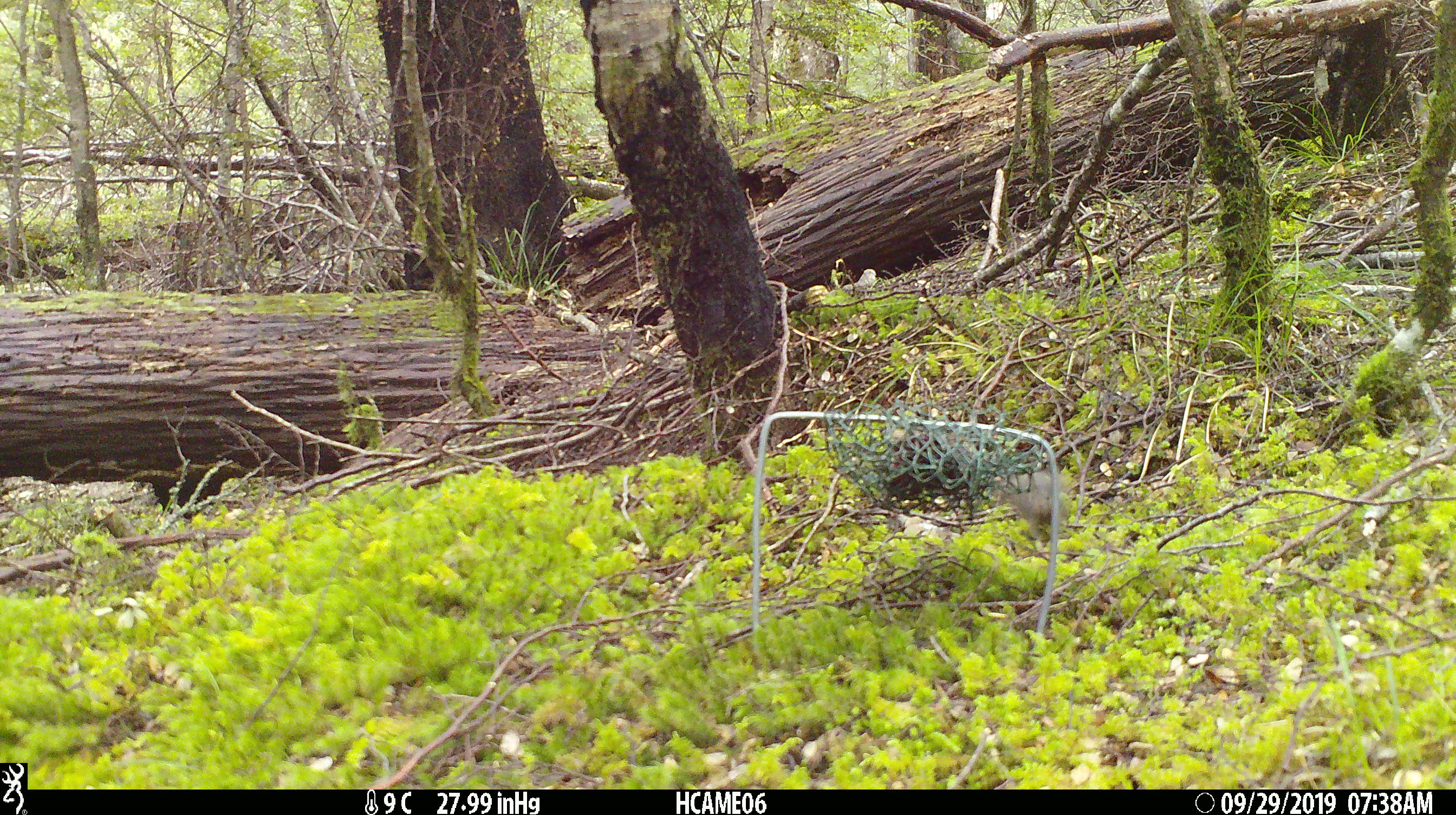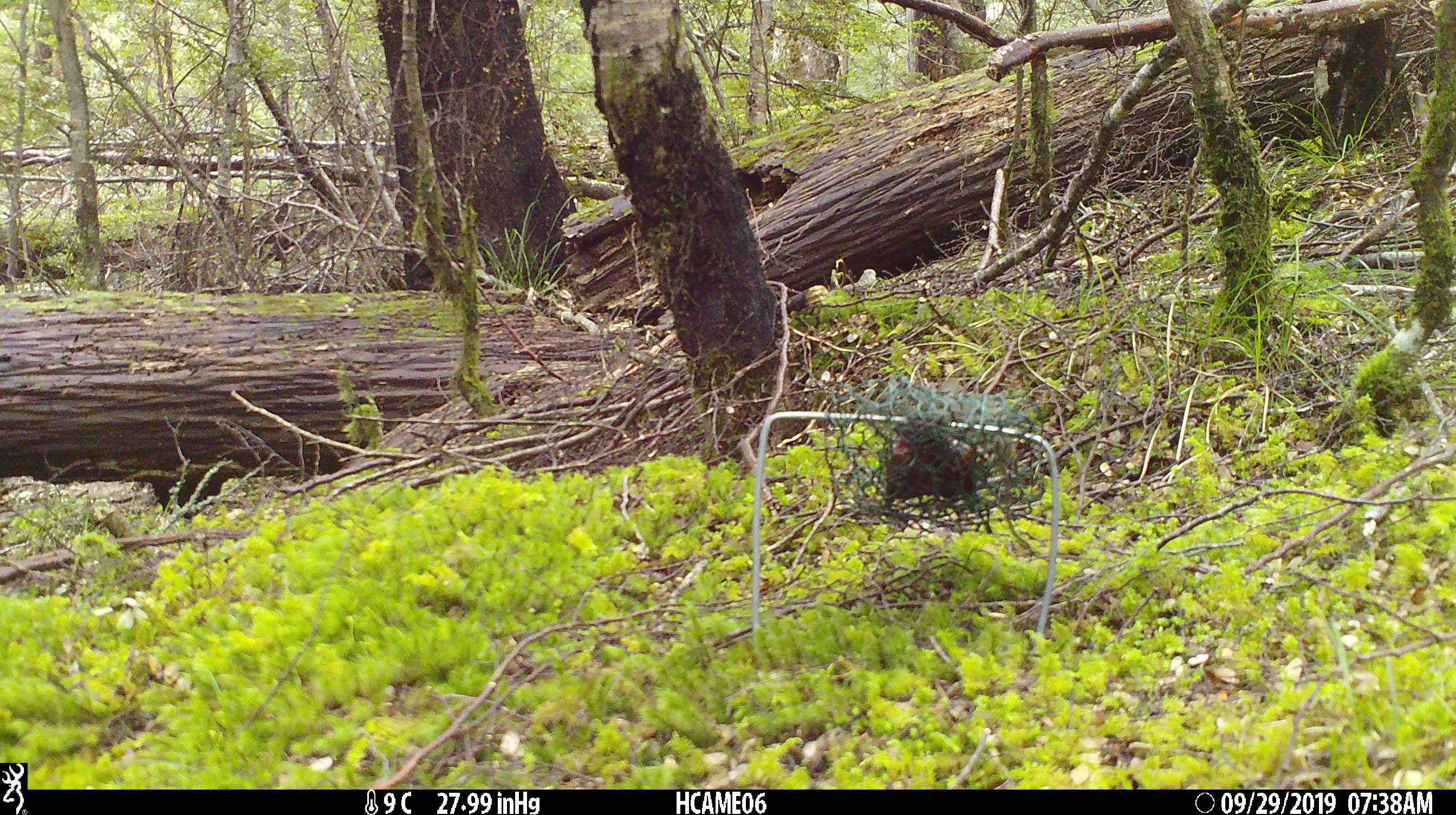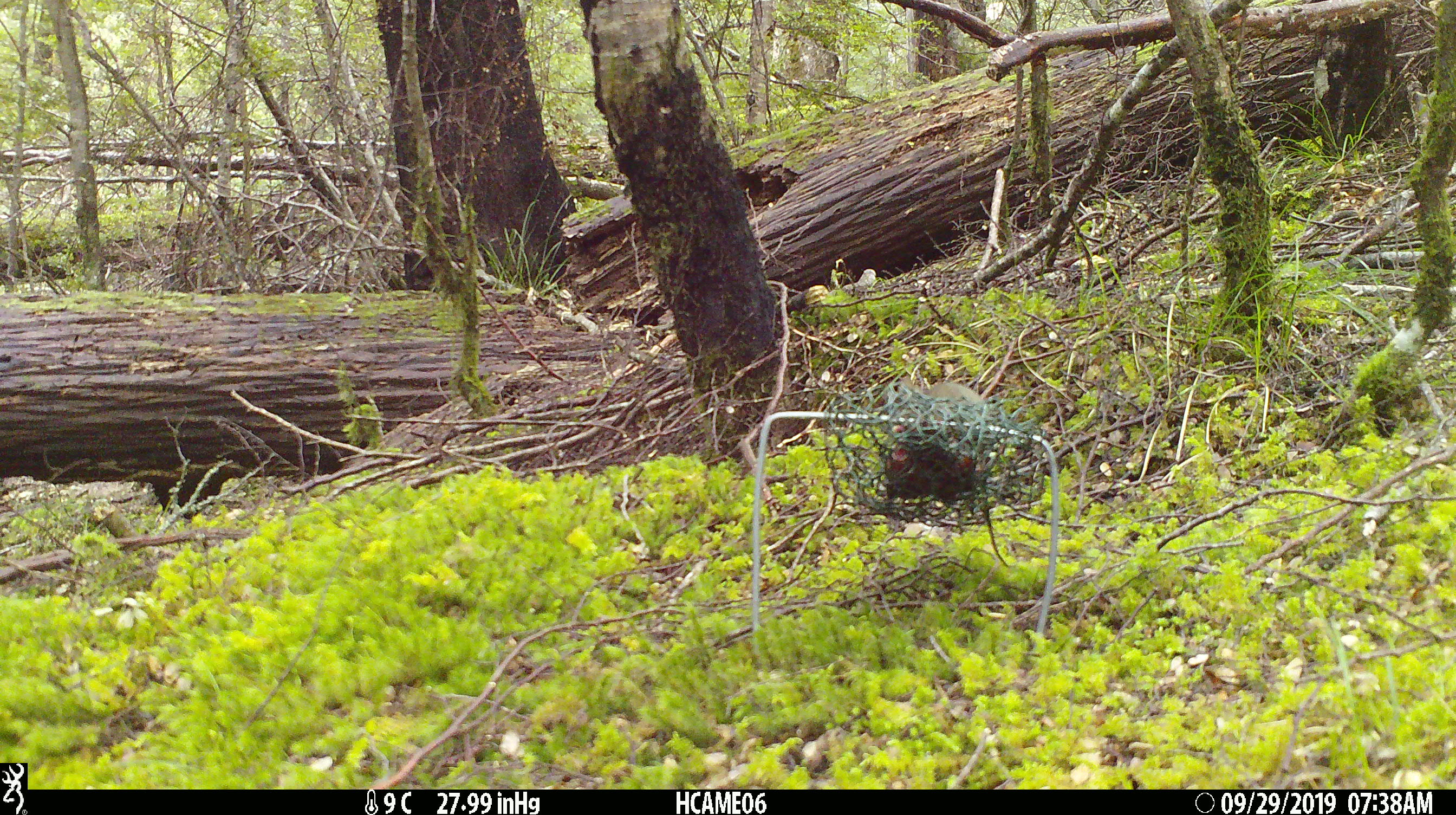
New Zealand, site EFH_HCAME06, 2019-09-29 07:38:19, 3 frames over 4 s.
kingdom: Animalia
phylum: Chordata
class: Mammalia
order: Rodentia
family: Muridae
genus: Mus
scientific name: Mus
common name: mouse